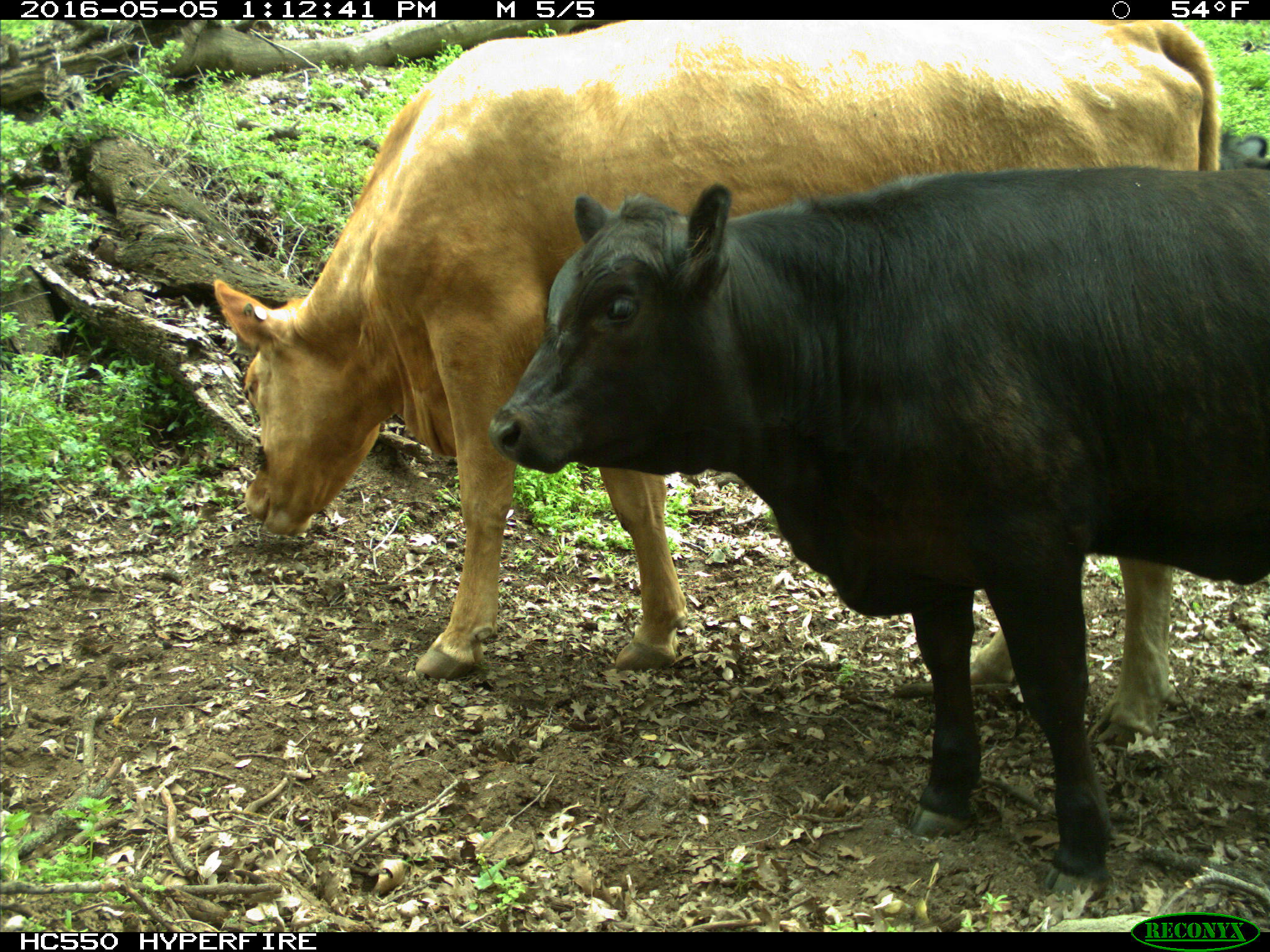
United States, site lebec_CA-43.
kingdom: Animalia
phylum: Chordata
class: Mammalia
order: Artiodactyla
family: Bovidae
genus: Bos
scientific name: Bos taurus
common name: domestic cow